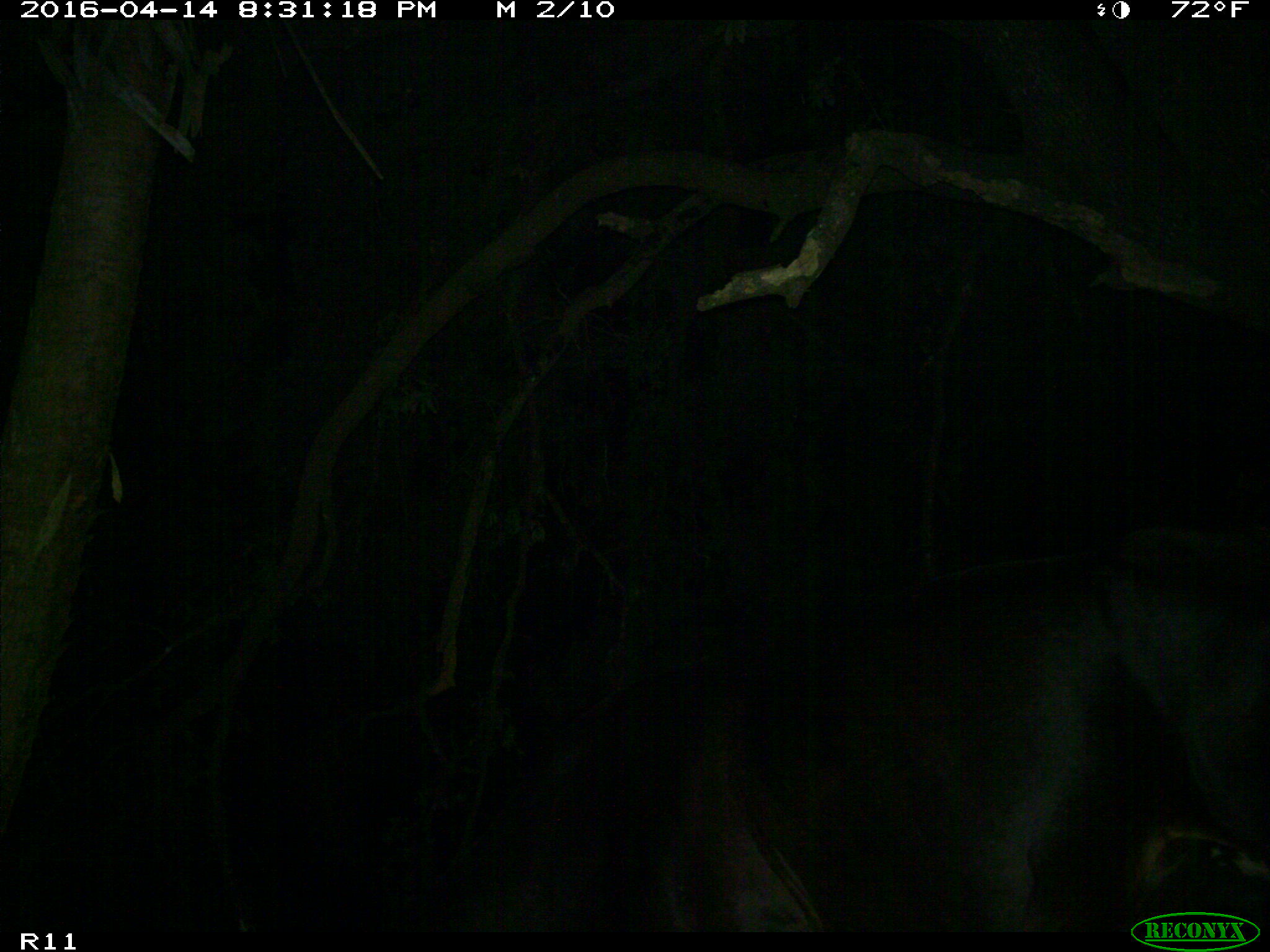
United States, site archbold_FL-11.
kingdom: Animalia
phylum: Chordata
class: Mammalia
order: Artiodactyla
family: Bovidae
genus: Bos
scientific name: Bos taurus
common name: domestic cow